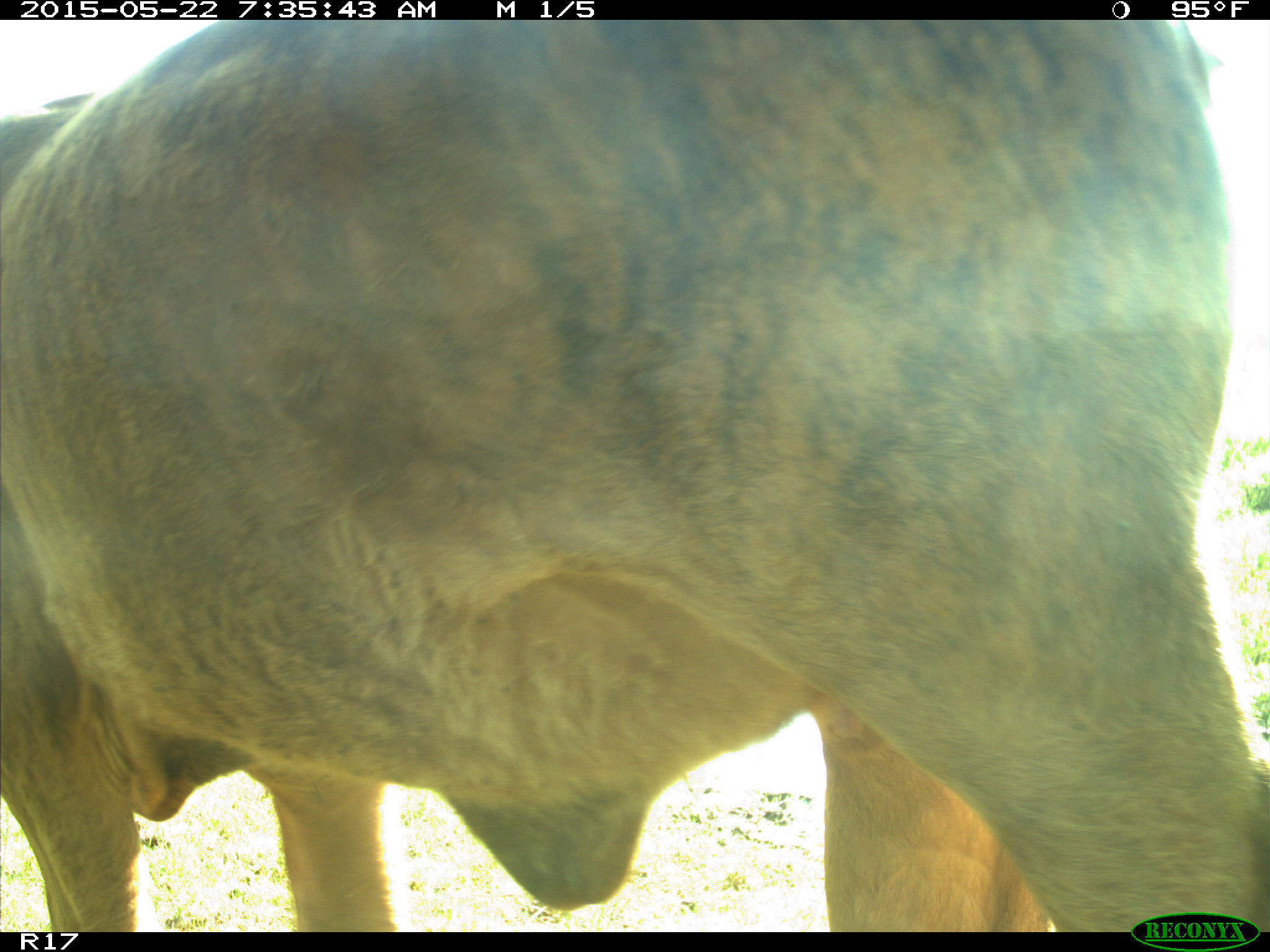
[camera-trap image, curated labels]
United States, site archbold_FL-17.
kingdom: Animalia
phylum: Chordata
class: Mammalia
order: Artiodactyla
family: Bovidae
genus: Bos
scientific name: Bos taurus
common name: domestic cow